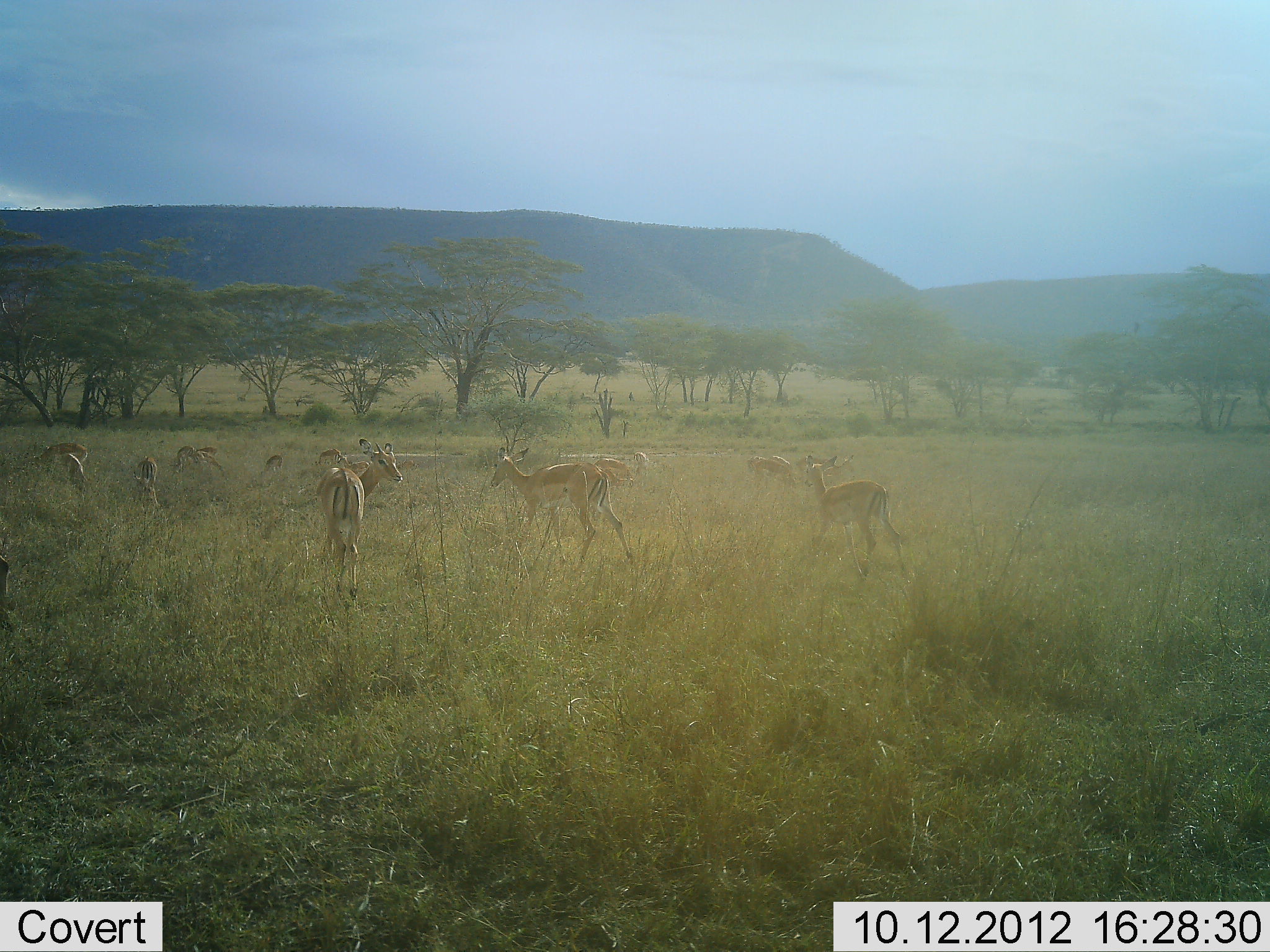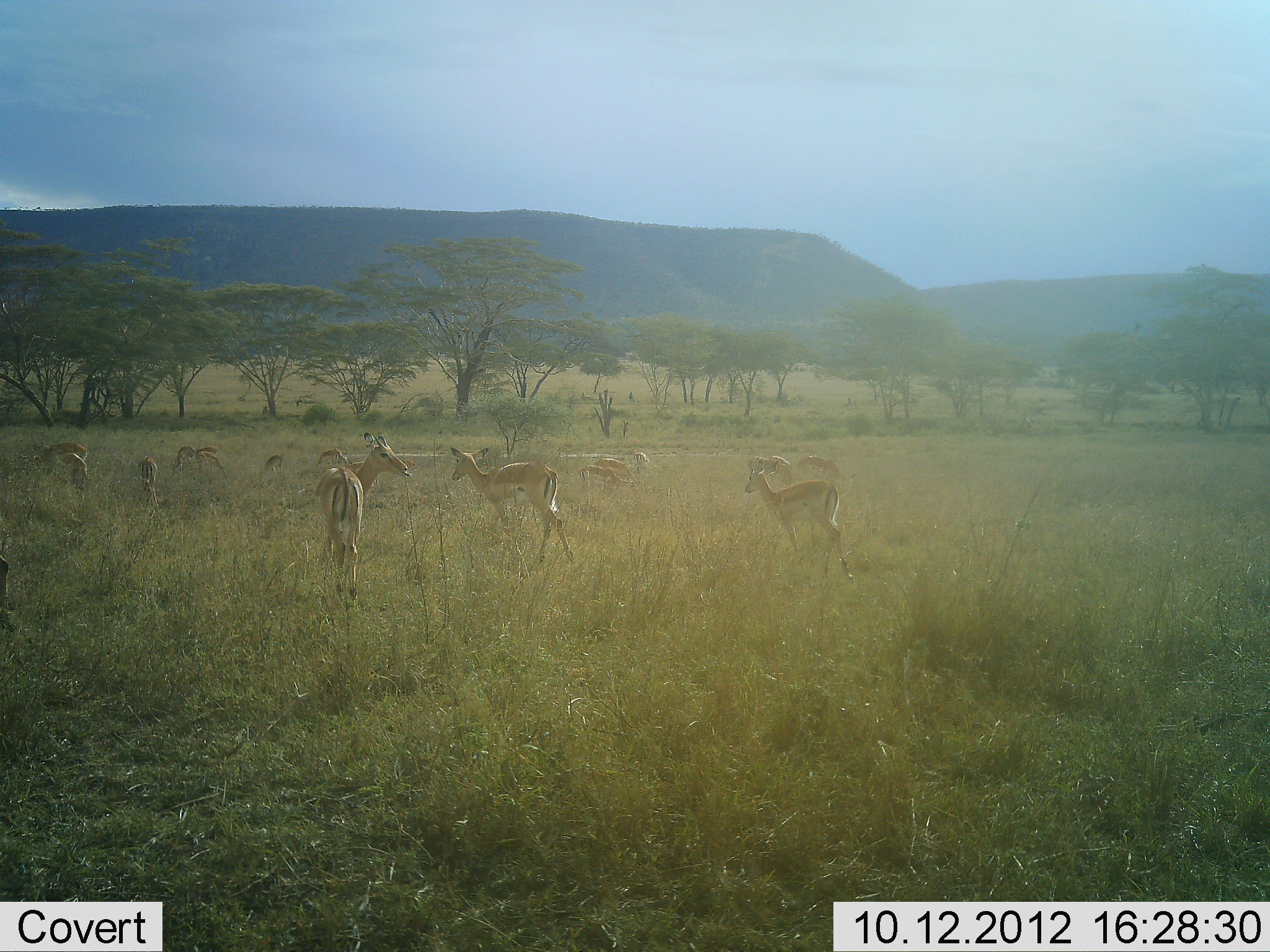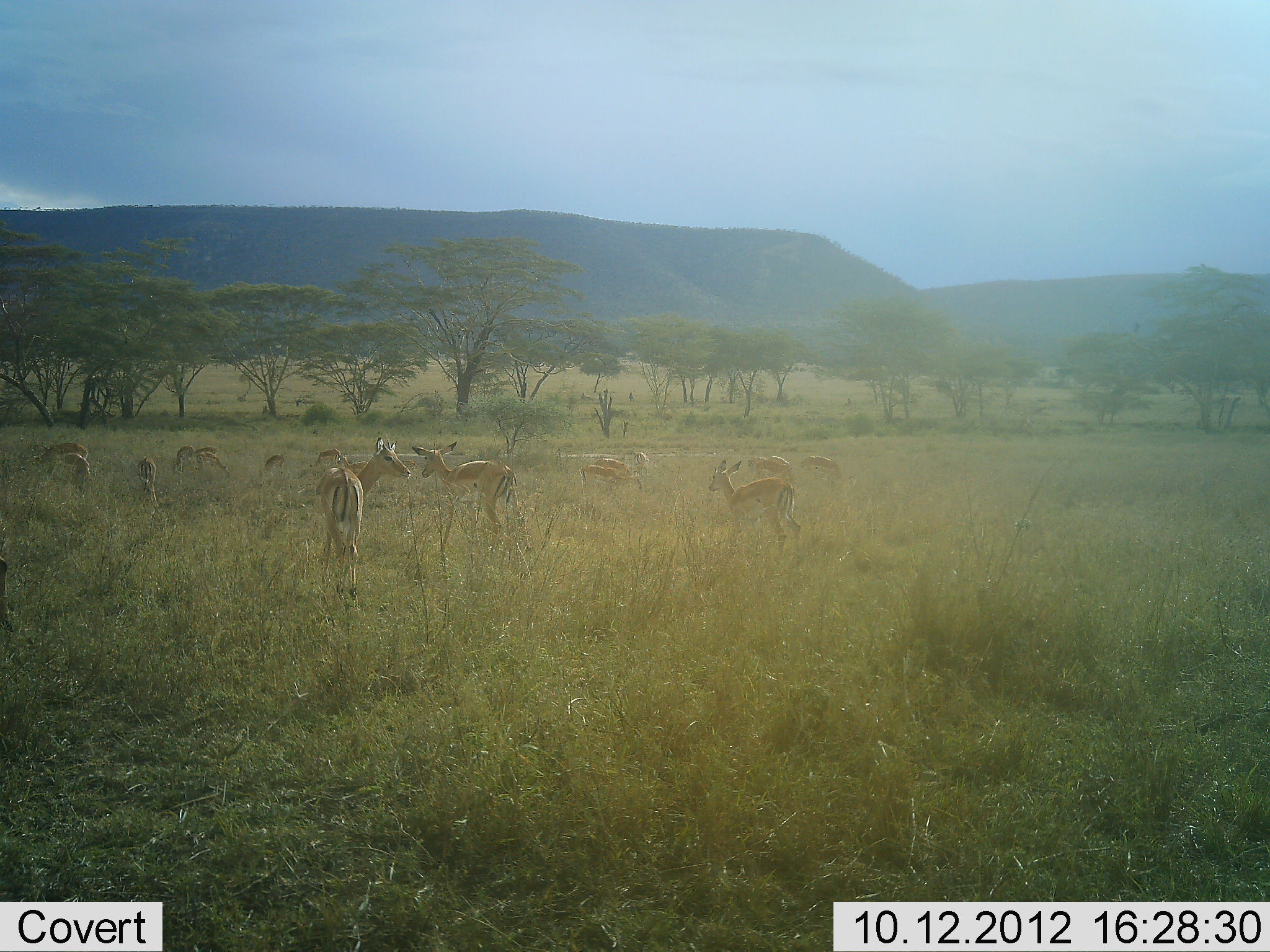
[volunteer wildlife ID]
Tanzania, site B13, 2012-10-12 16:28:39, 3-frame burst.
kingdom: Animalia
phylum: Chordata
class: Mammalia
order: Artiodactyla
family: Bovidae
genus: Aepyceros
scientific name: Aepyceros melampus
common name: impala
Impala (Aepyceros melampus), count 11-50. Behavior (volunteer vote fractions): standing 82%, resting 0%, moving 73%, interacting 0%. Young present (vote fraction): 9%. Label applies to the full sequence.